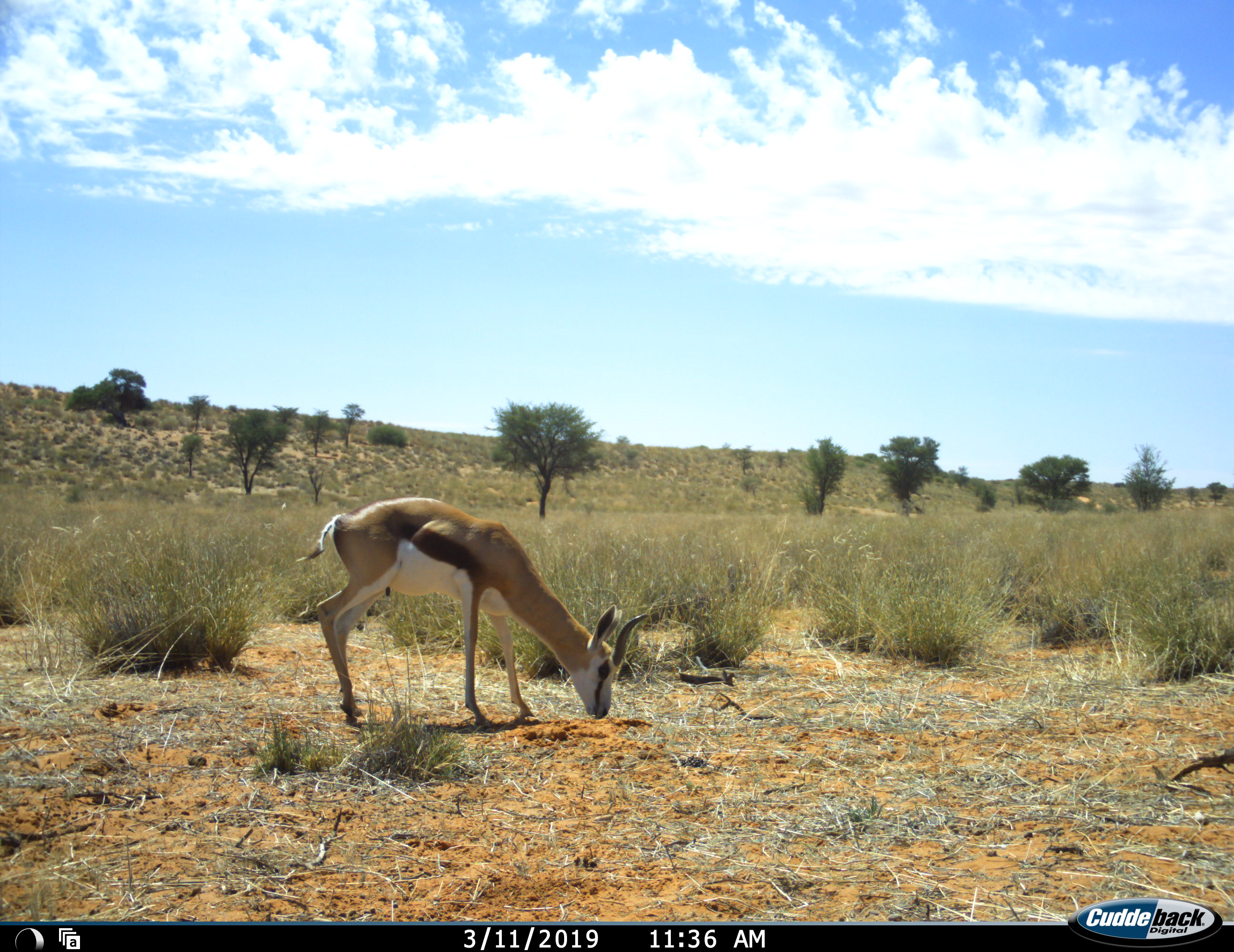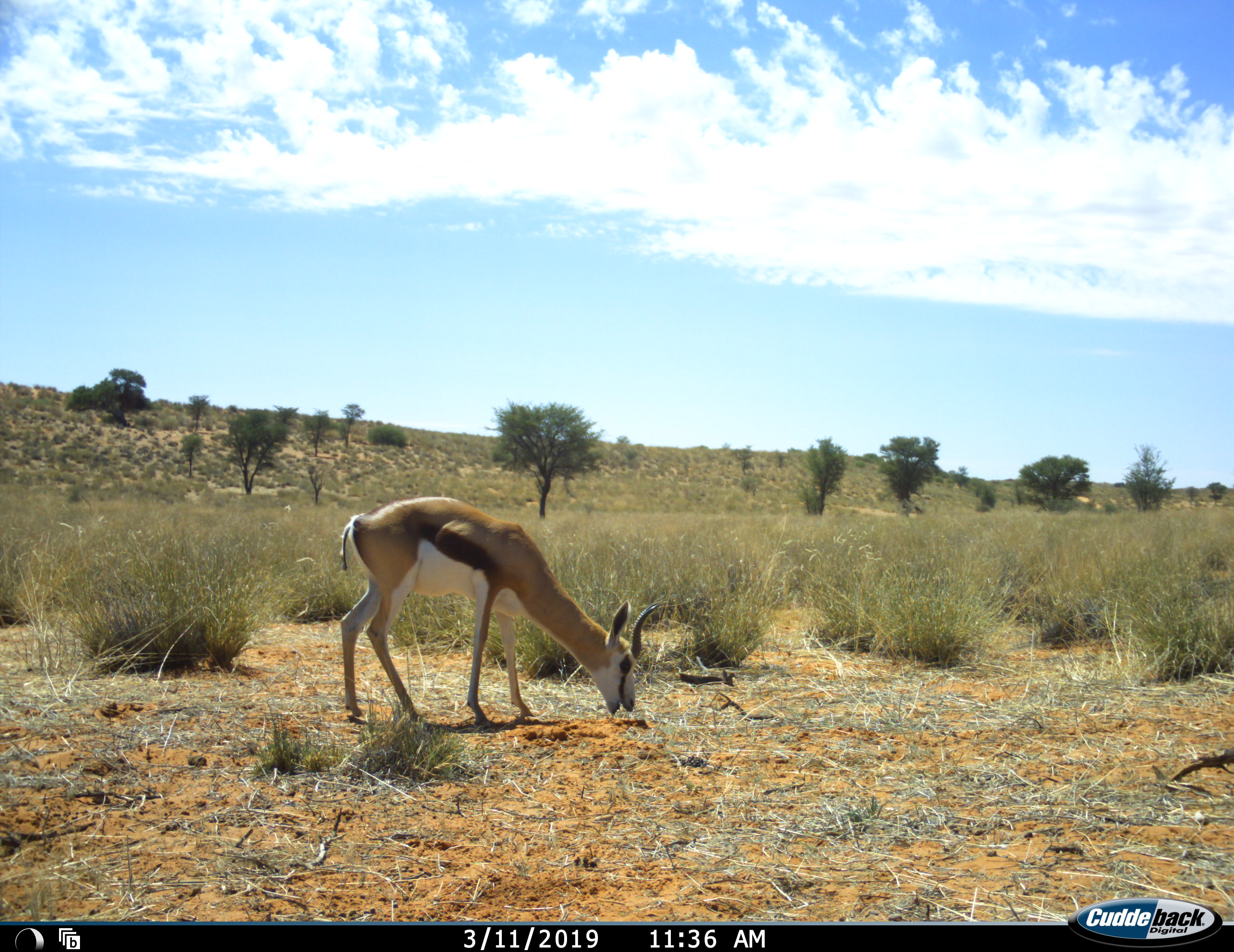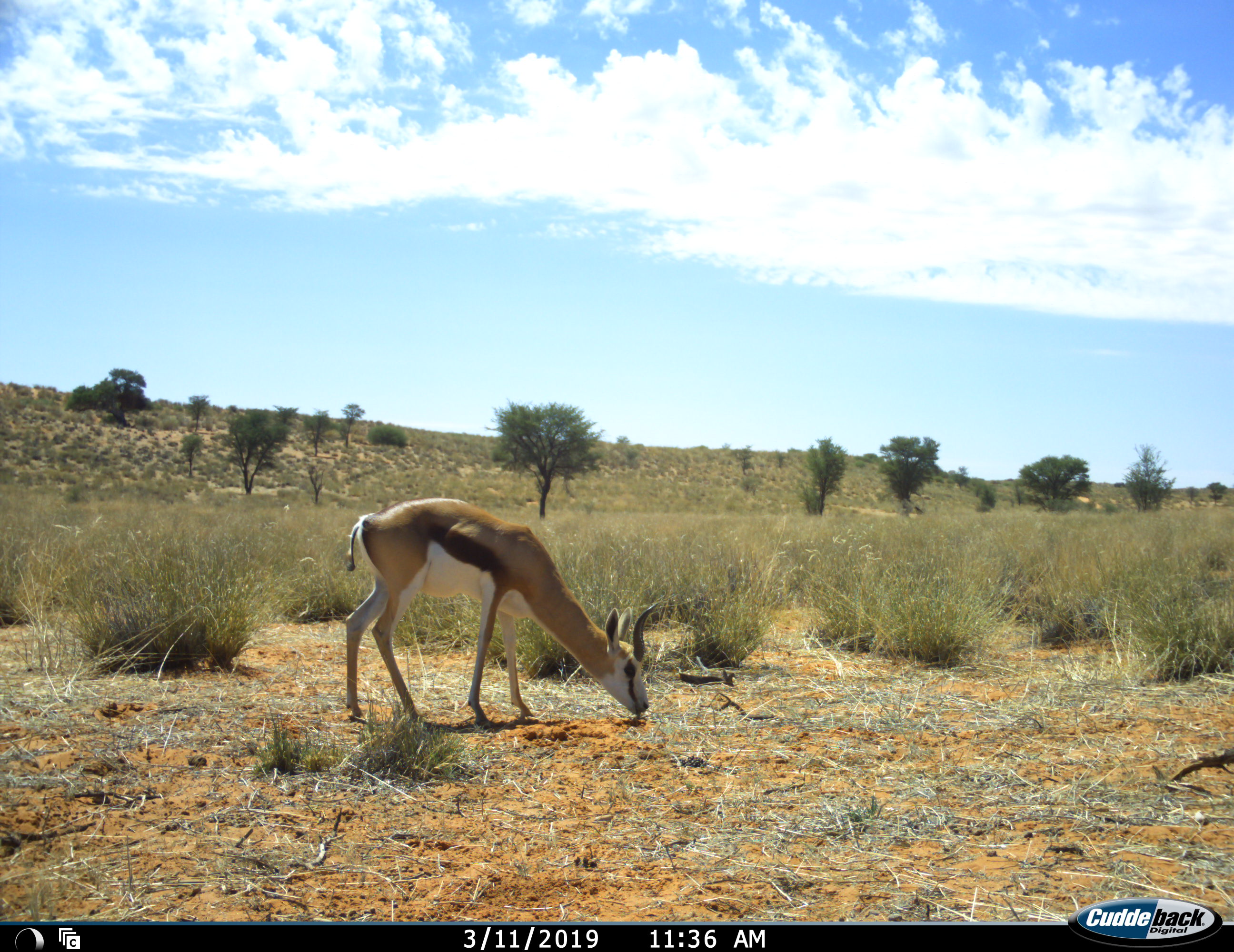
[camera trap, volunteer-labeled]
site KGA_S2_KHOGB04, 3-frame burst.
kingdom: Animalia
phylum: Chordata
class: Mammalia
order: Artiodactyla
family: Bovidae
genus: Antidorcas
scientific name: Antidorcas marsupialis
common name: springbok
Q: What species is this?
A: Springbok (Antidorcas marsupialis).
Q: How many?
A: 1.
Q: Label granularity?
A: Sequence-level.